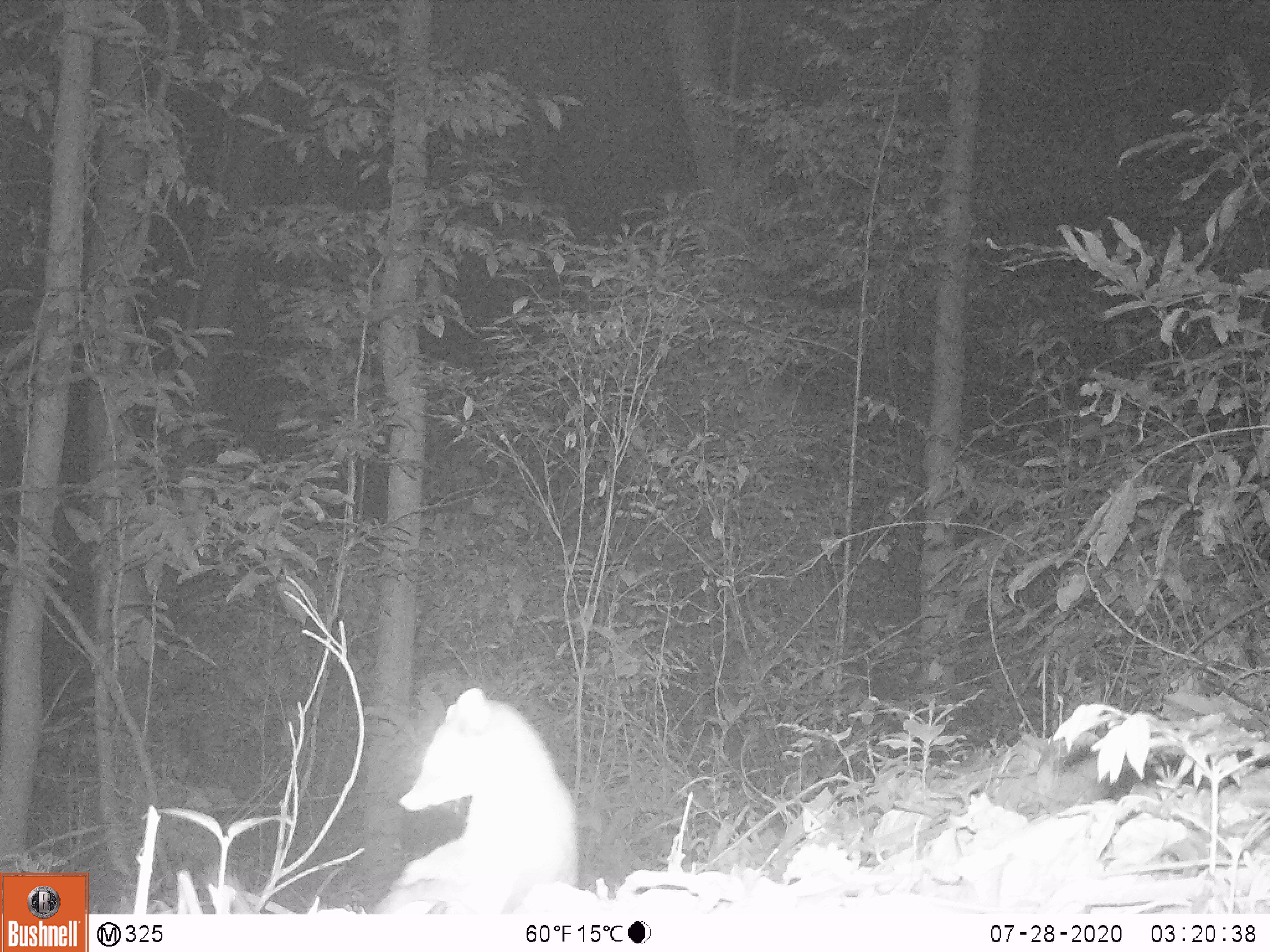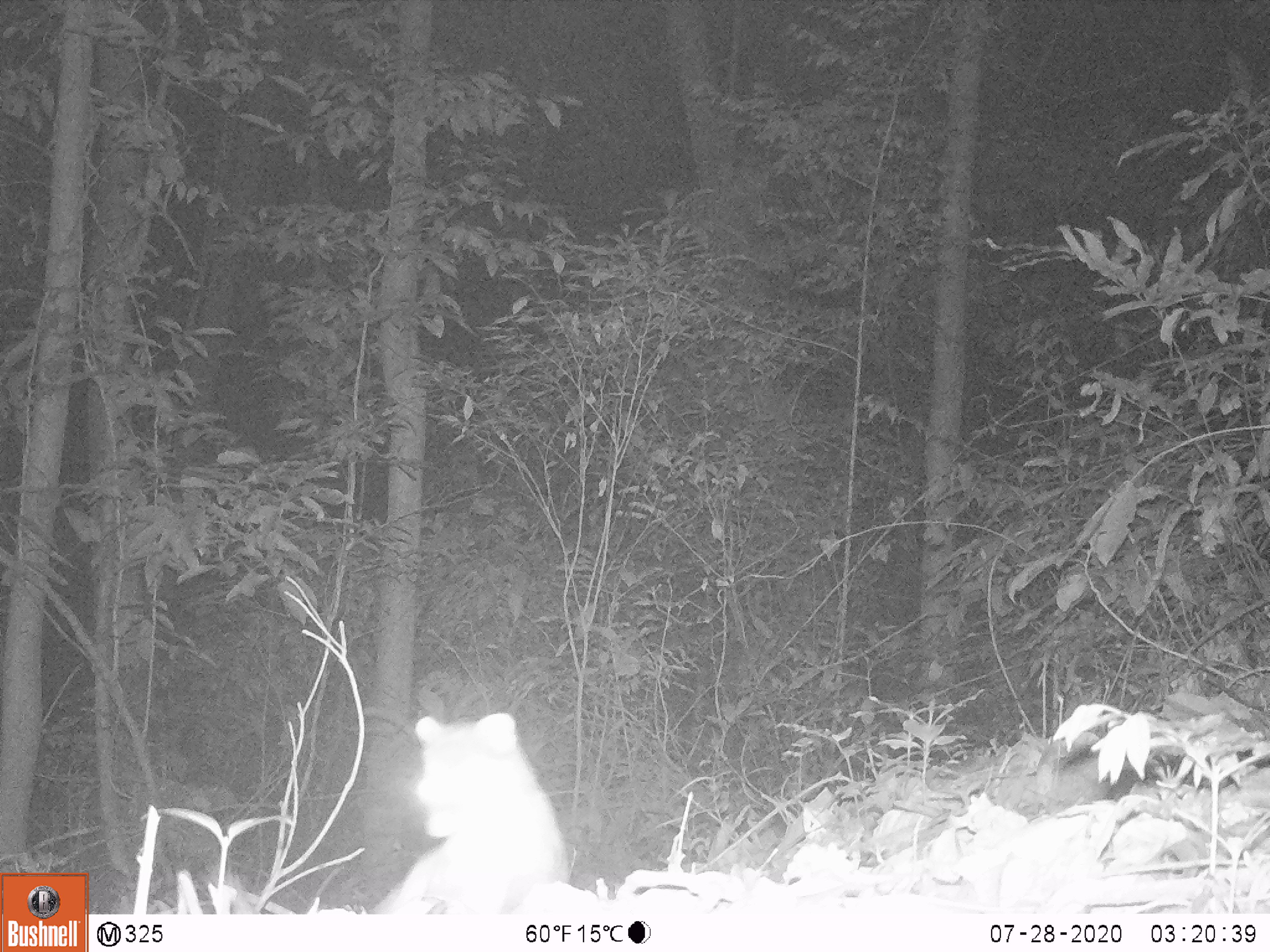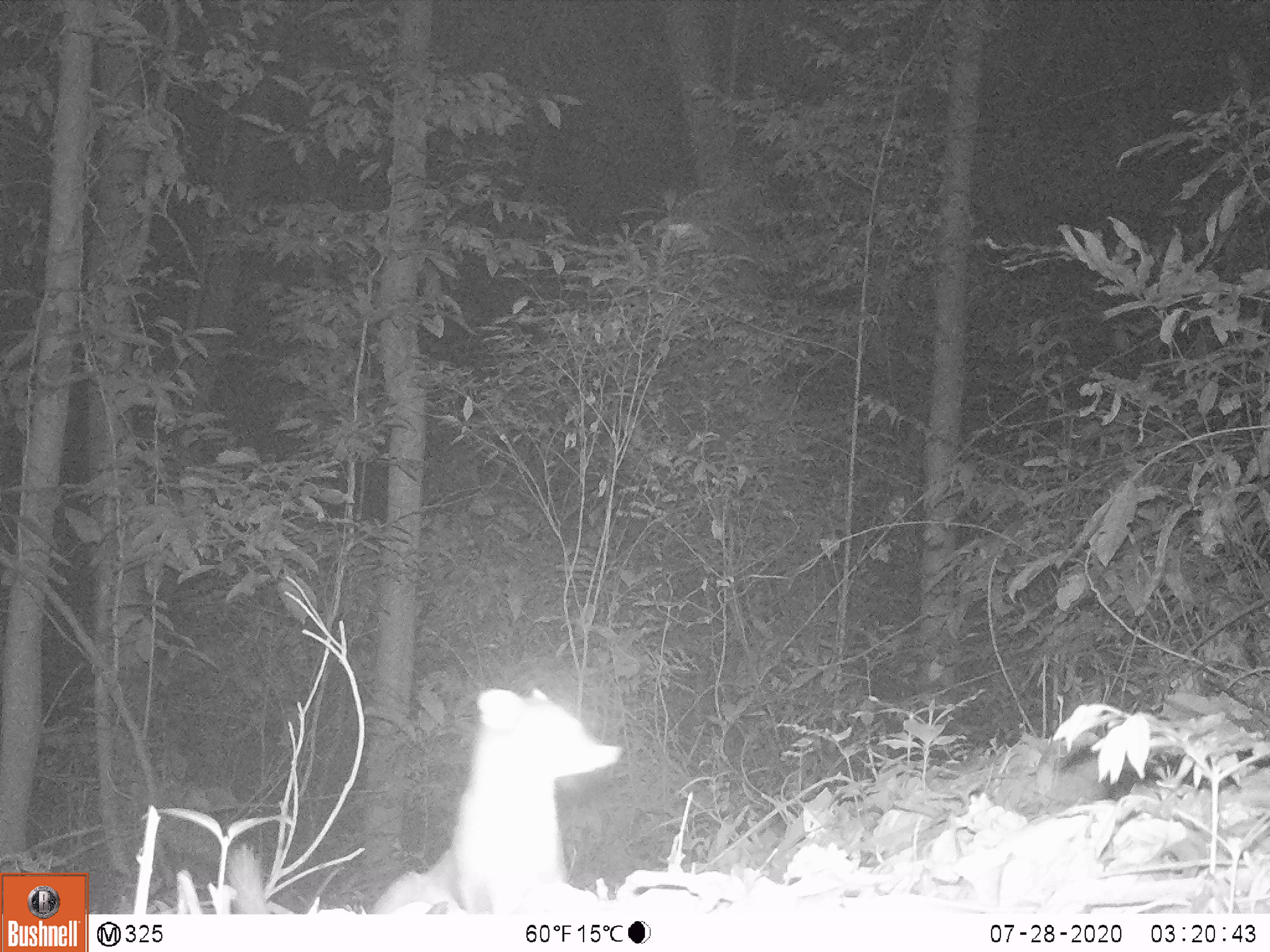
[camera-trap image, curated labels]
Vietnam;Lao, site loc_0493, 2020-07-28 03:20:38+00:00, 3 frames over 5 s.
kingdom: Animalia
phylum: Chordata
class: Mammalia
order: Carnivora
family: Mustelidae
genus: Melogale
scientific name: Melogale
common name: ferret badger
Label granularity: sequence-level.